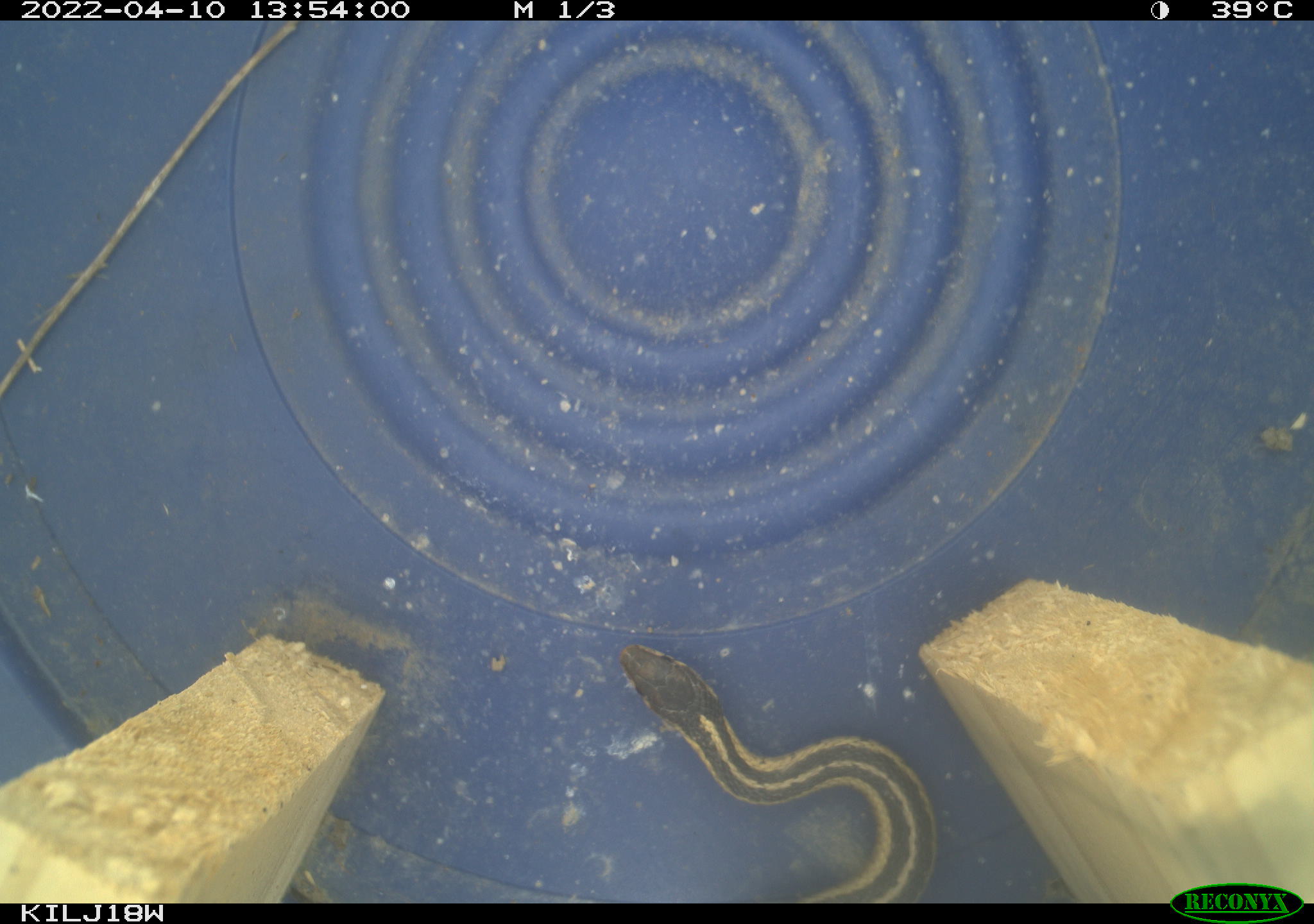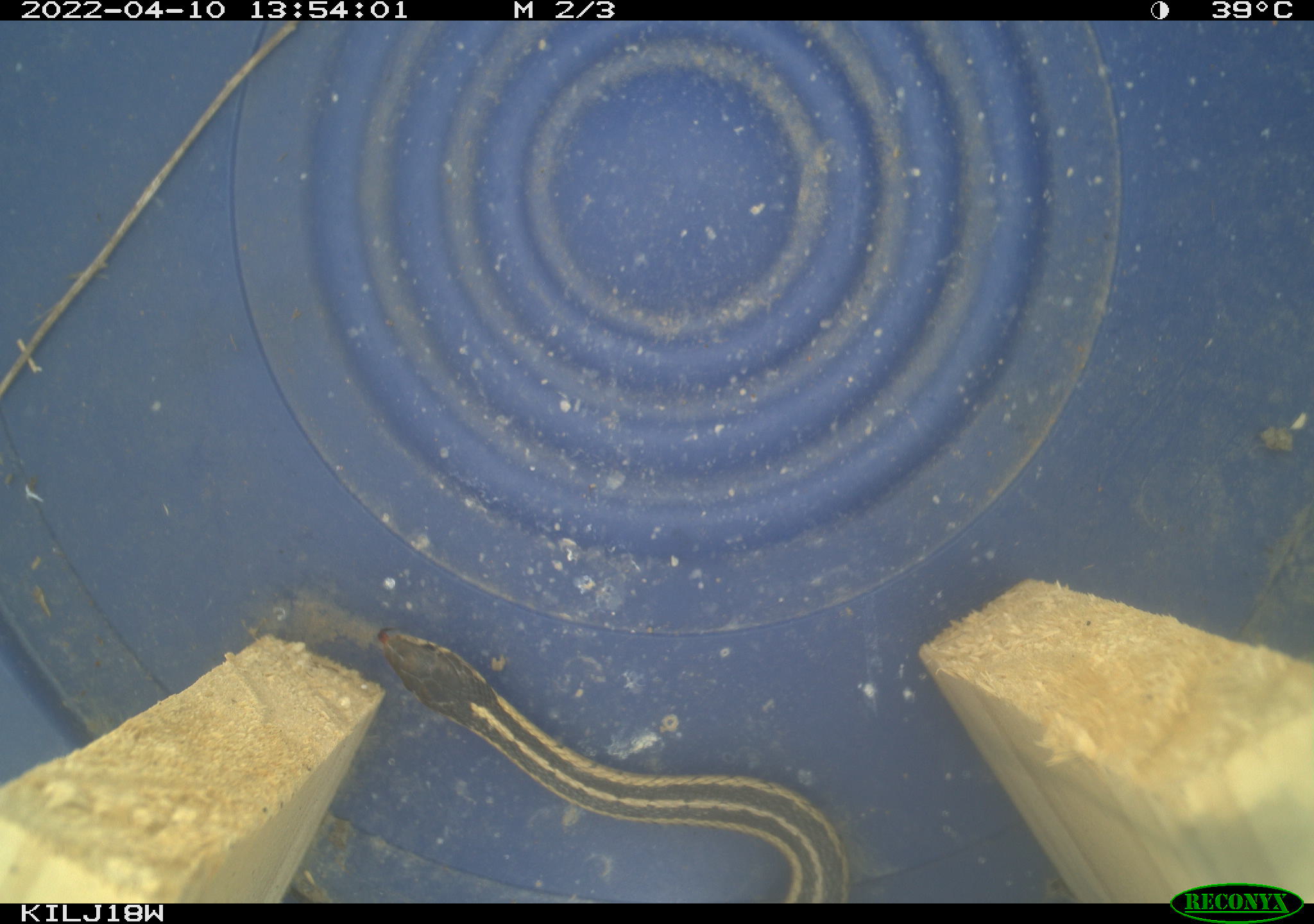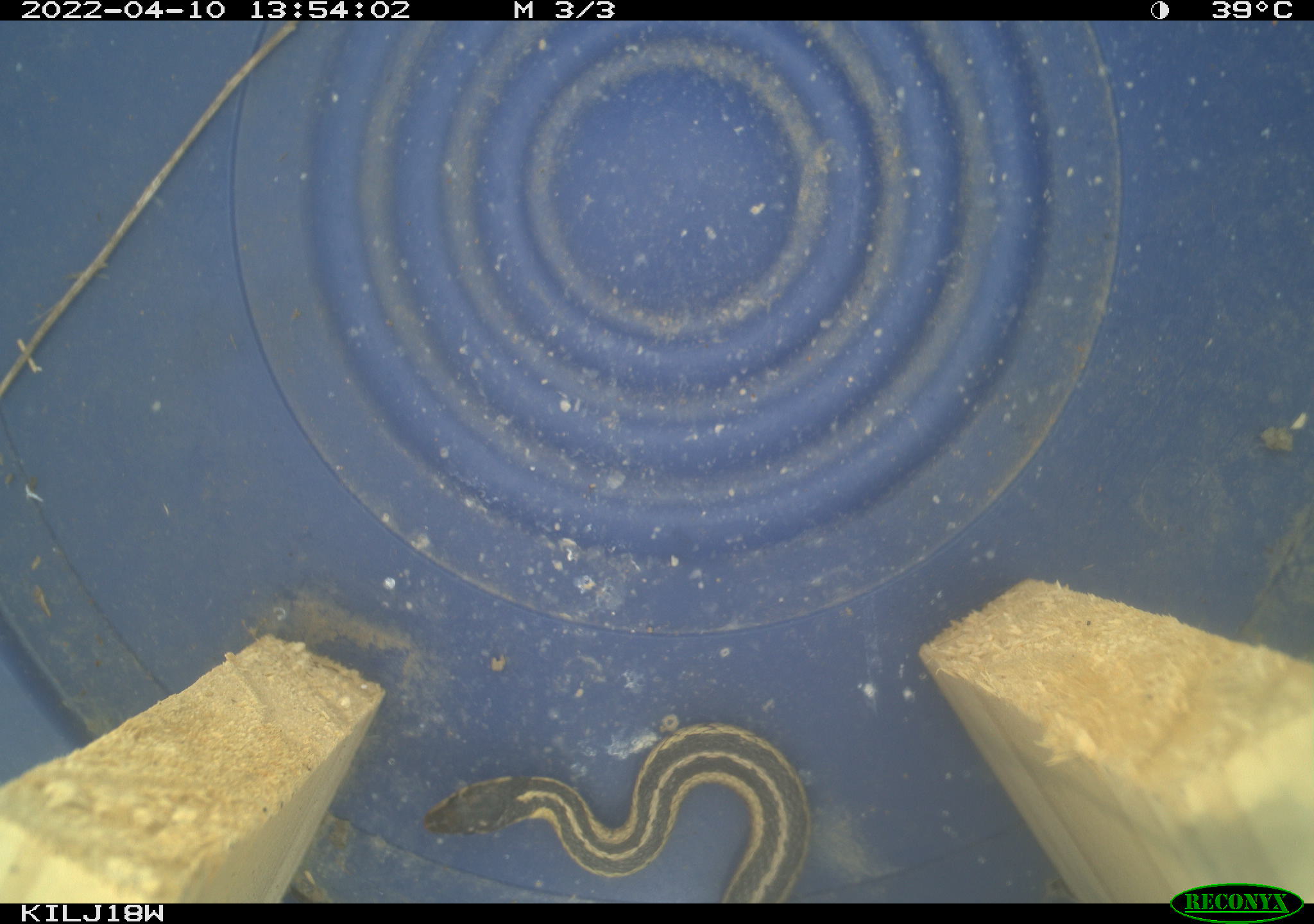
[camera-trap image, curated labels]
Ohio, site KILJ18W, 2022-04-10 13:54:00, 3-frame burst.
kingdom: Animalia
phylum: Chordata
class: Reptilia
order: Squamata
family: Colubridae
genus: Thamnophis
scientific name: Thamnophis sirtalis sirtalis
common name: eastern gartersnake